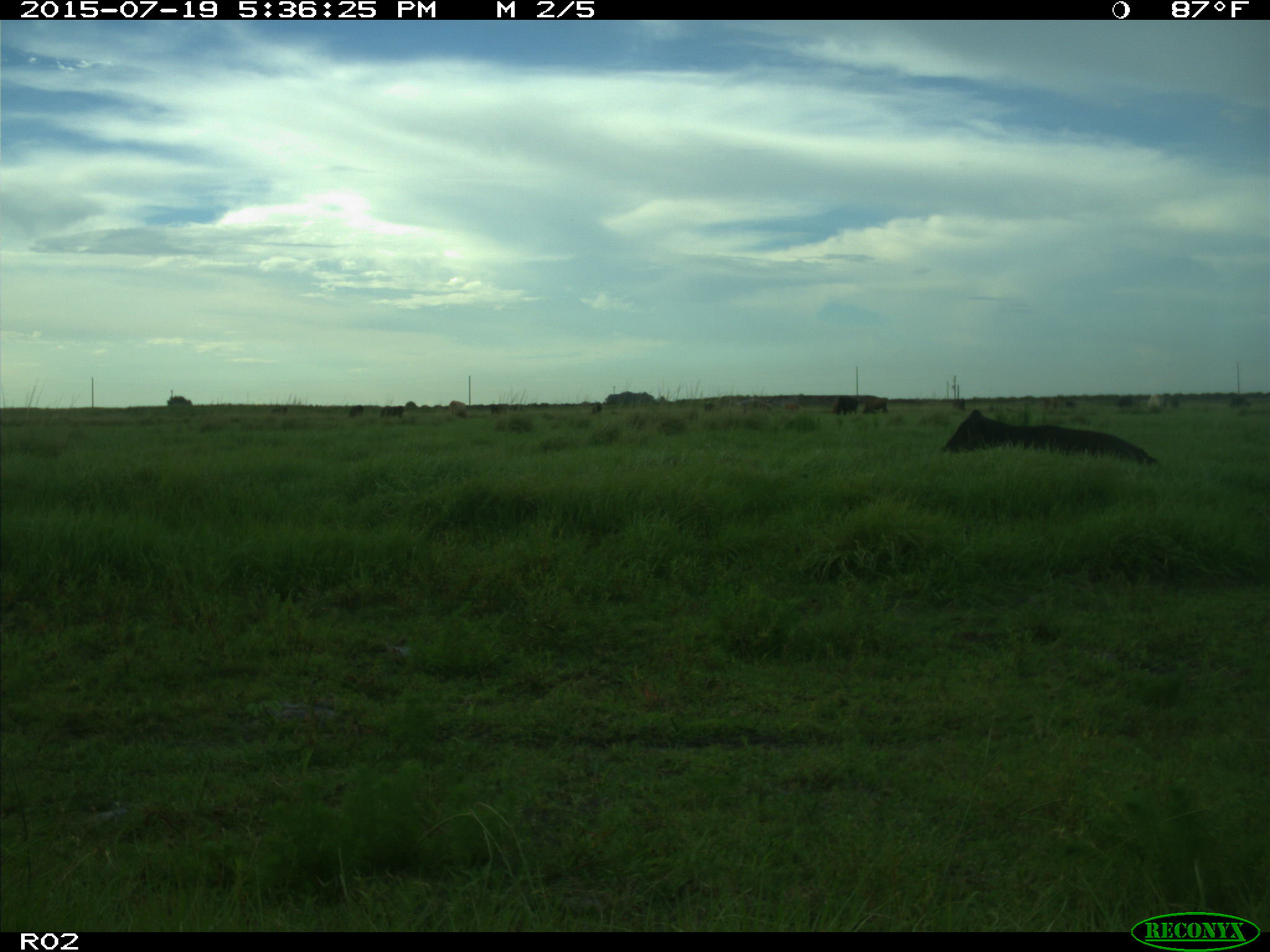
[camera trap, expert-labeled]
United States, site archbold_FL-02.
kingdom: Animalia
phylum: Chordata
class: Mammalia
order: Artiodactyla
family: Bovidae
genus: Bos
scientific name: Bos taurus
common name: domestic cow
Bos taurus (domestic cow).